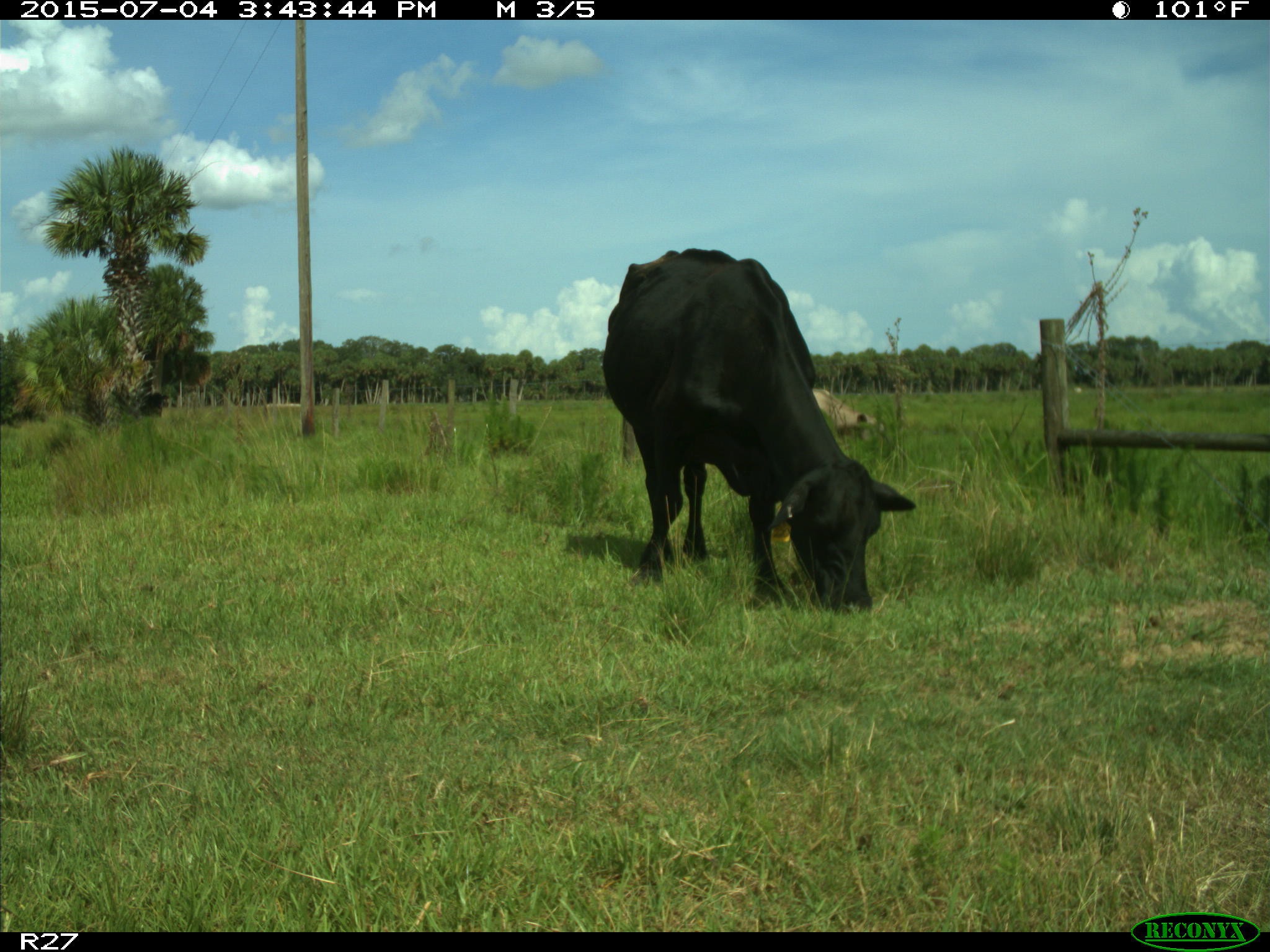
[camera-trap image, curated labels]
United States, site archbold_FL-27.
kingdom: Animalia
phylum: Chordata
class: Mammalia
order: Artiodactyla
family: Bovidae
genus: Bos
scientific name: Bos taurus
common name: domestic cow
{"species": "Bos taurus (domestic cow)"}